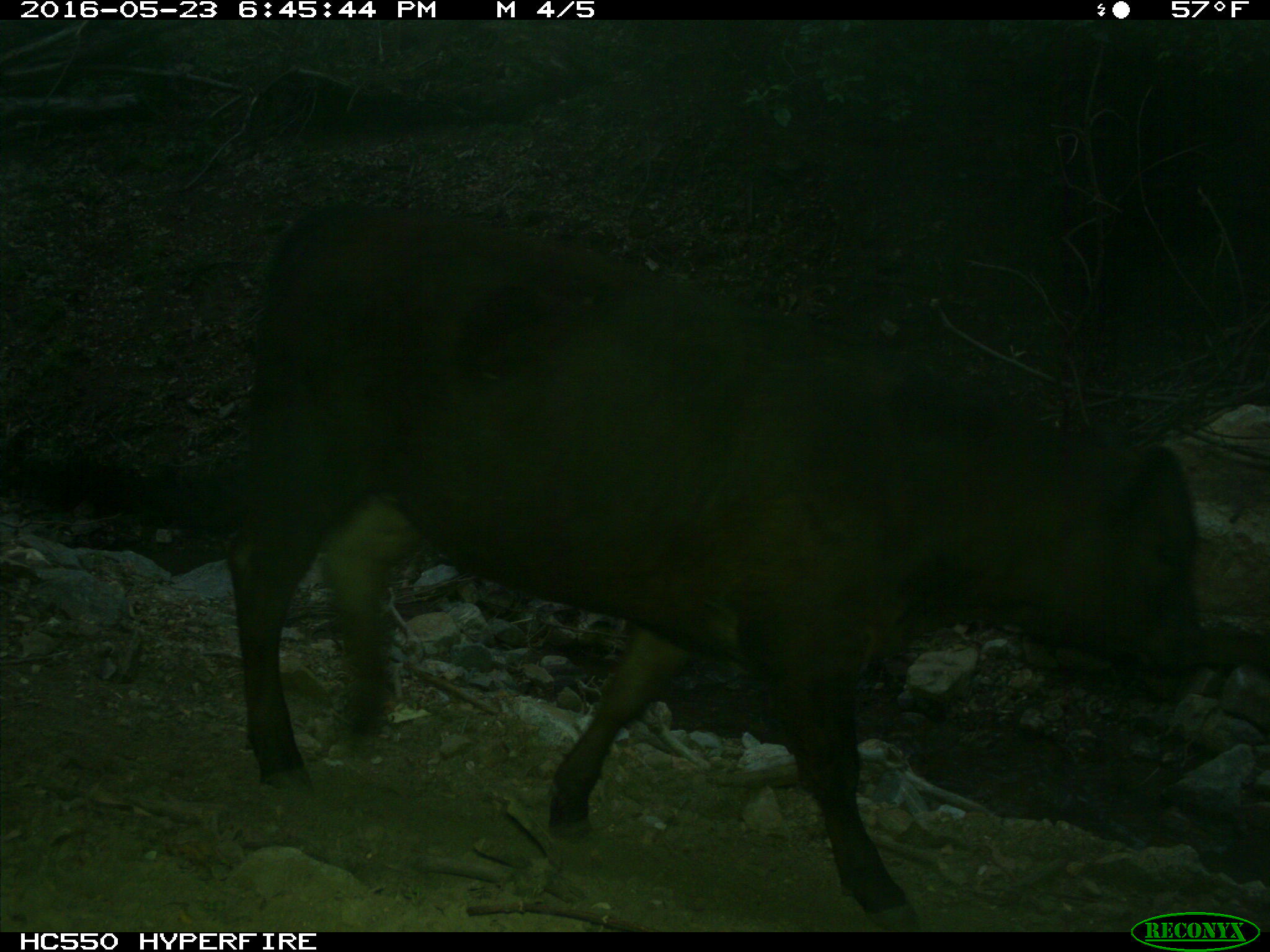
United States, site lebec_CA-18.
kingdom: Animalia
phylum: Chordata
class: Mammalia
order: Artiodactyla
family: Bovidae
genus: Bos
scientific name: Bos taurus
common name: domestic cow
Bos taurus (domestic cow).